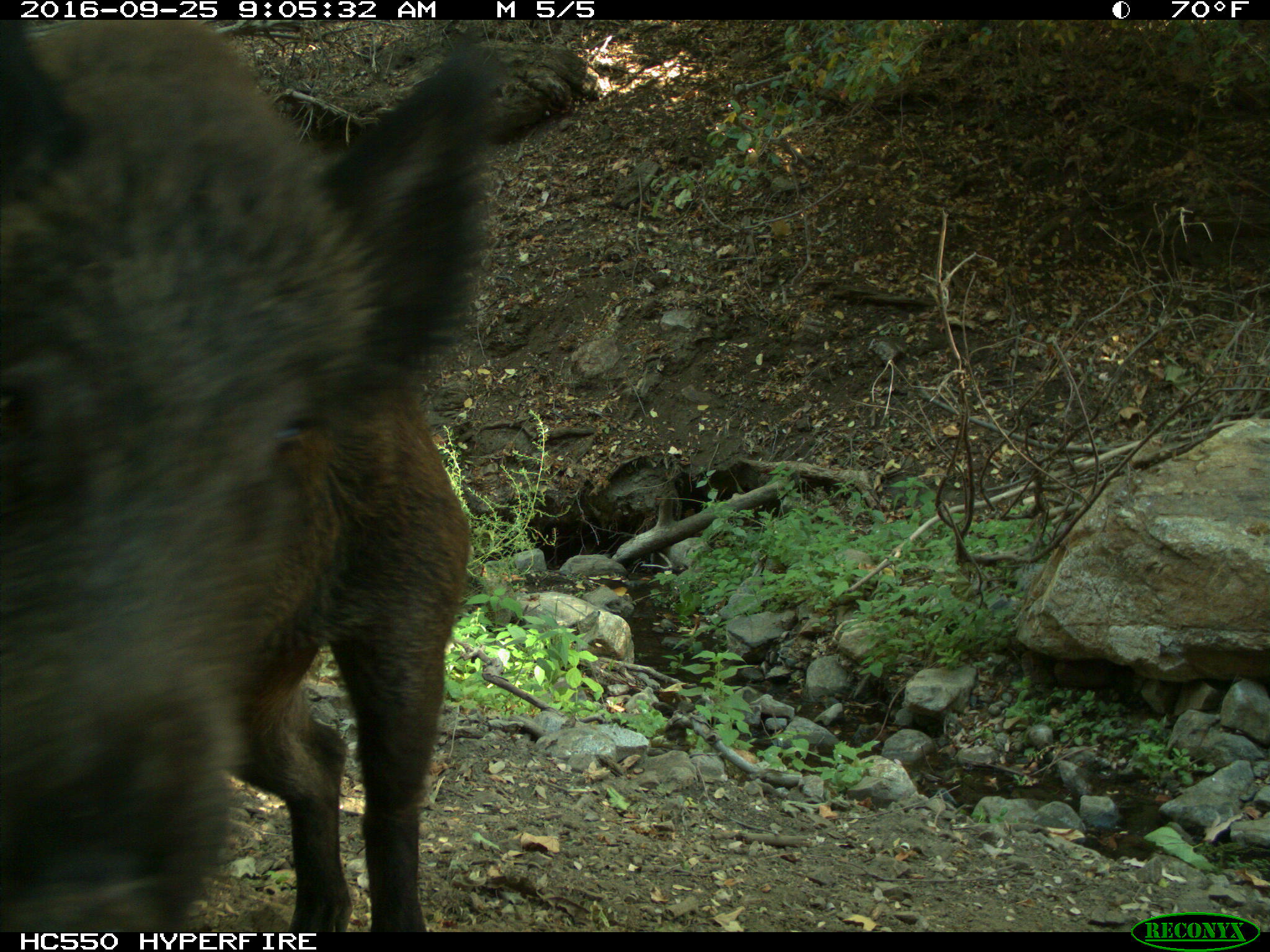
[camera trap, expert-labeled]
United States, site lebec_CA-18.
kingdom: Animalia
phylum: Chordata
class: Mammalia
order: Artiodactyla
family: Suidae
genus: Sus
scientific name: Sus scrofa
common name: wild boar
Sus scrofa (wild boar).